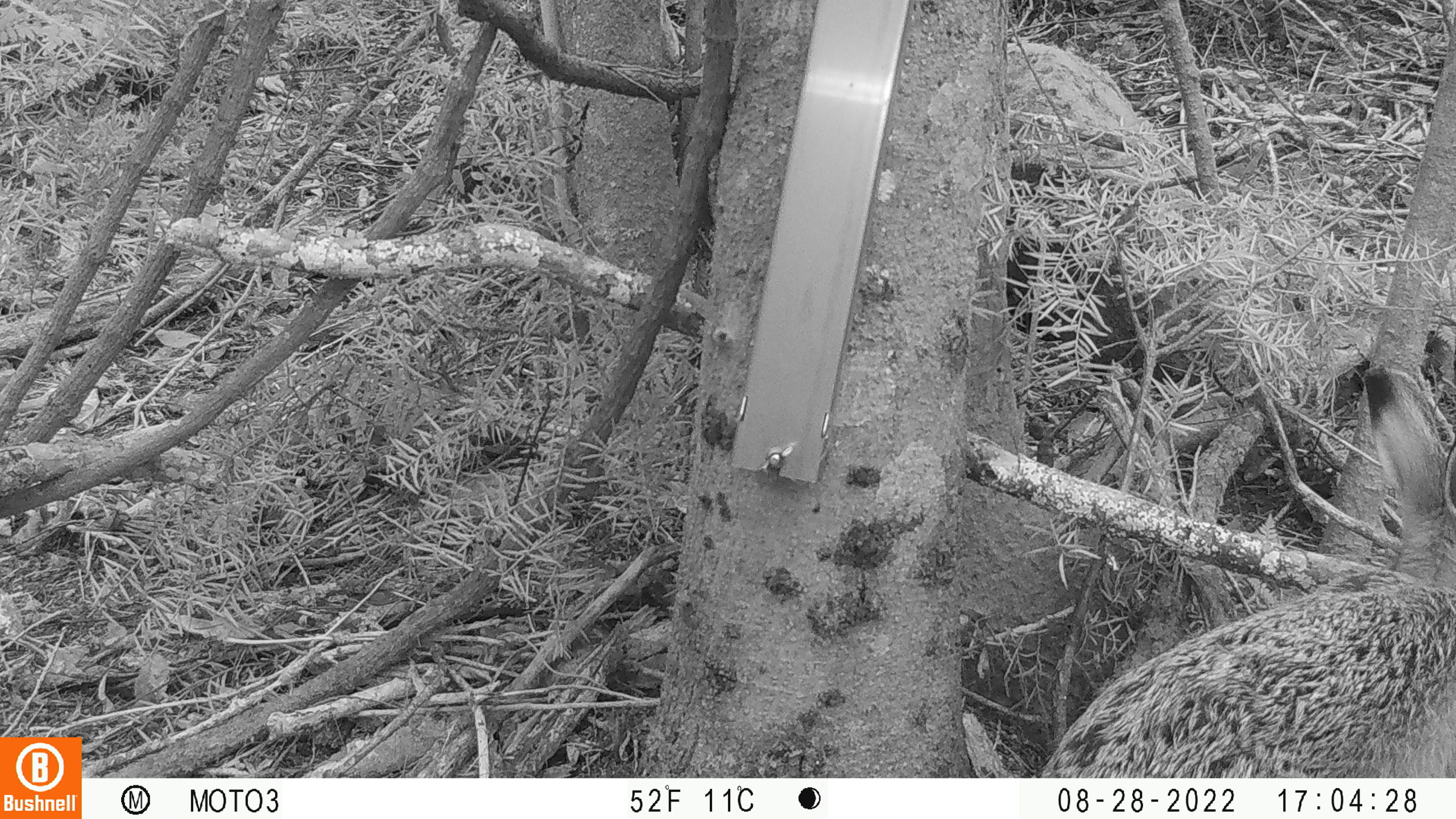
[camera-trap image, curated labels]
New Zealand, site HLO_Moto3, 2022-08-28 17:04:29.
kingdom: Animalia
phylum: Chordata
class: Mammalia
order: Lagomorpha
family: Leporidae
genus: Lepus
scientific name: Lepus europaeus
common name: brown hare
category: hare